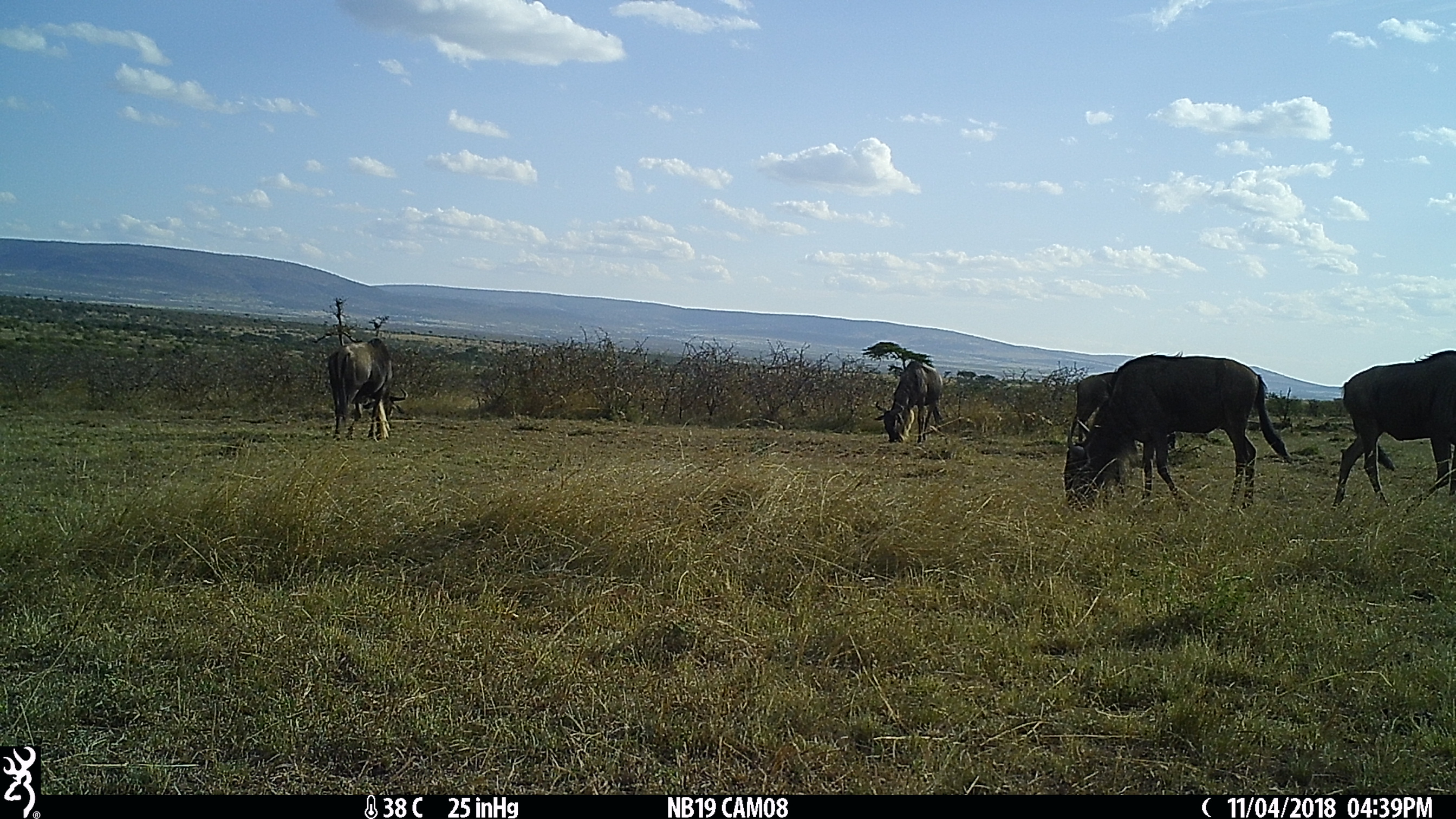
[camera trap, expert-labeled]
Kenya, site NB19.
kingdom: Animalia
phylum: Chordata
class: Mammalia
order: Artiodactyla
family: Bovidae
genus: Connochaetes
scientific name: Connochaetes taurinus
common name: blue wildebeest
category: wildebeest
Wildebeest (blue wildebeest) (Connochaetes taurinus).